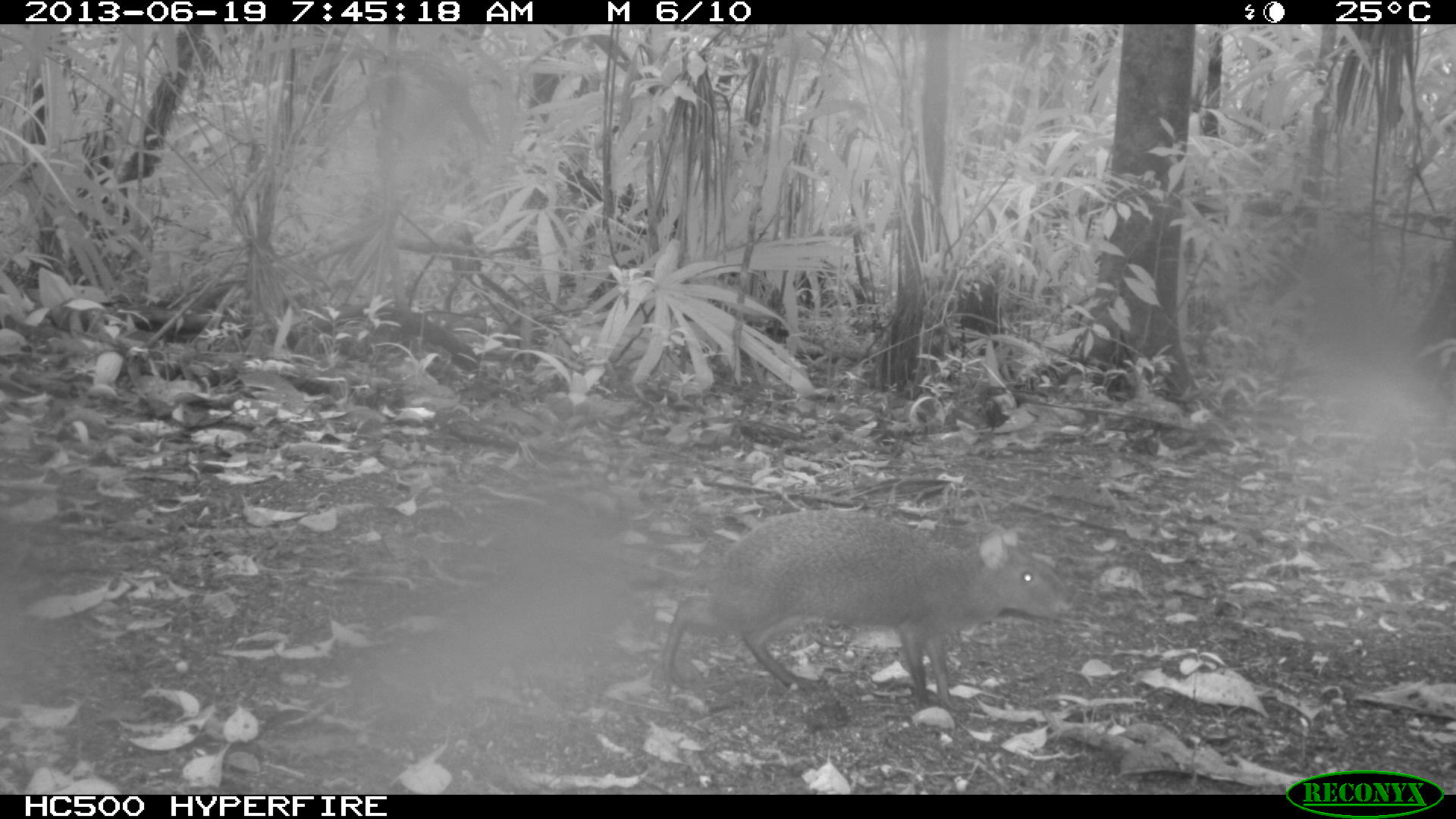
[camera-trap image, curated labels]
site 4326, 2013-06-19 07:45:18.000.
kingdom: Animalia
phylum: Chordata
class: Mammalia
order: Rodentia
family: Dasyproctidae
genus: Dasyprocta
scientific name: Dasyprocta punctata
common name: central american agouti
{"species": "Dasyprocta punctata (central american agouti)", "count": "1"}